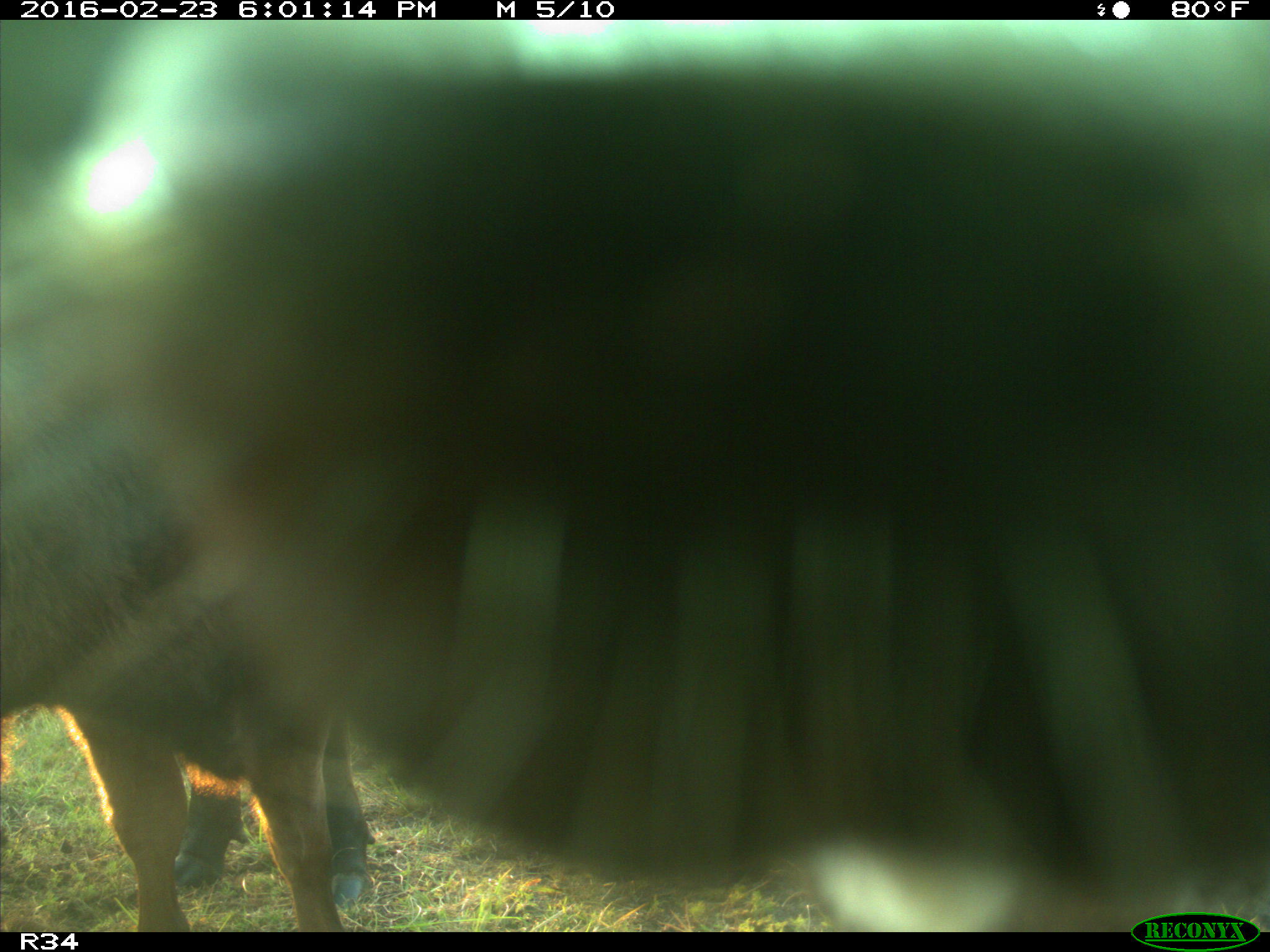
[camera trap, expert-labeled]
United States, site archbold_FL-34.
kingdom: Animalia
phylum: Chordata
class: Mammalia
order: Artiodactyla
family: Bovidae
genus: Bos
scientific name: Bos taurus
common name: domestic cow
Bos taurus (domestic cow).